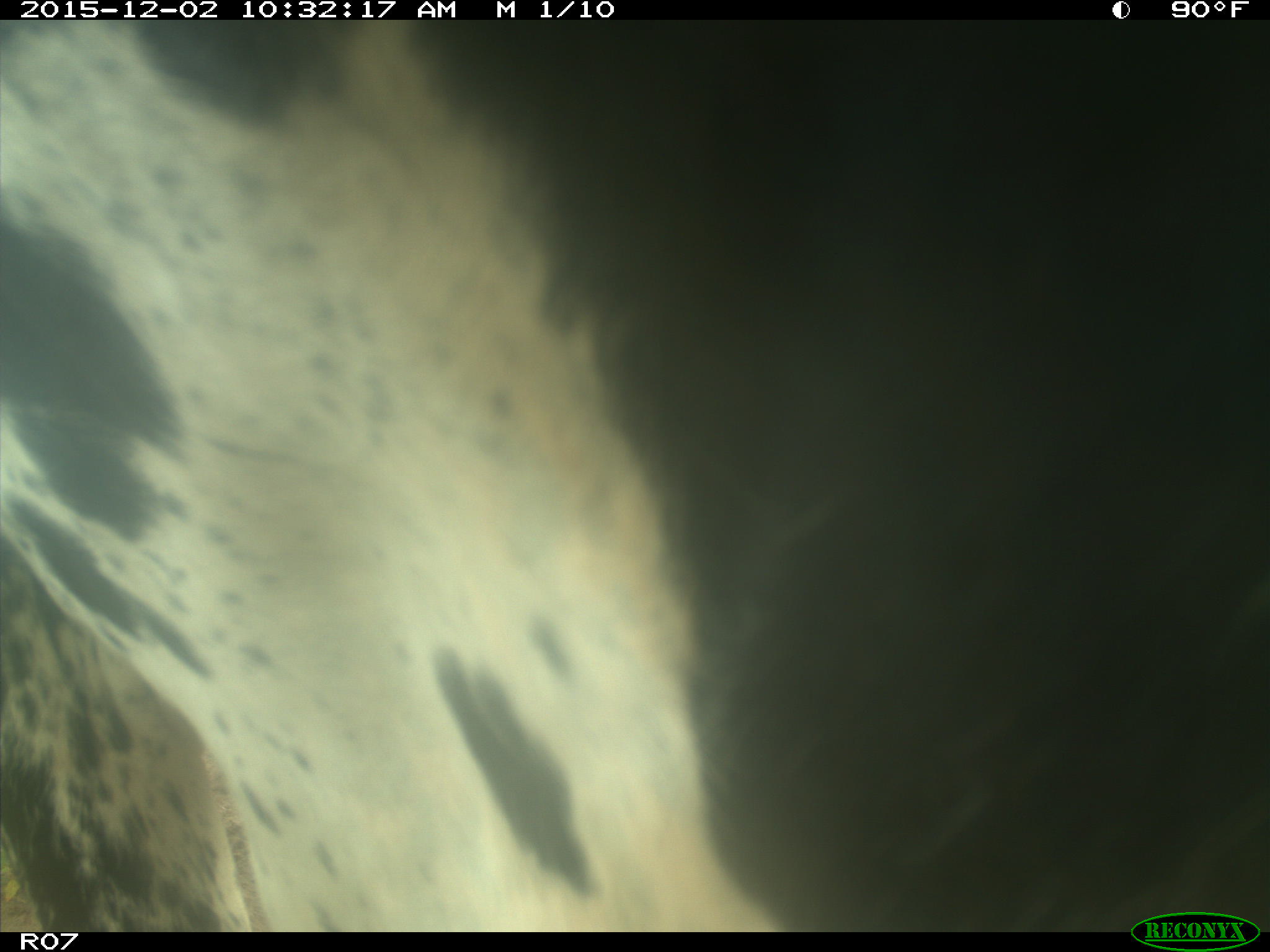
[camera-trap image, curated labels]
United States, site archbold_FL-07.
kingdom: Animalia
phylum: Chordata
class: Mammalia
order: Artiodactyla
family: Bovidae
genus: Bos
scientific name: Bos taurus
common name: domestic cow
Bos taurus (domestic cow).